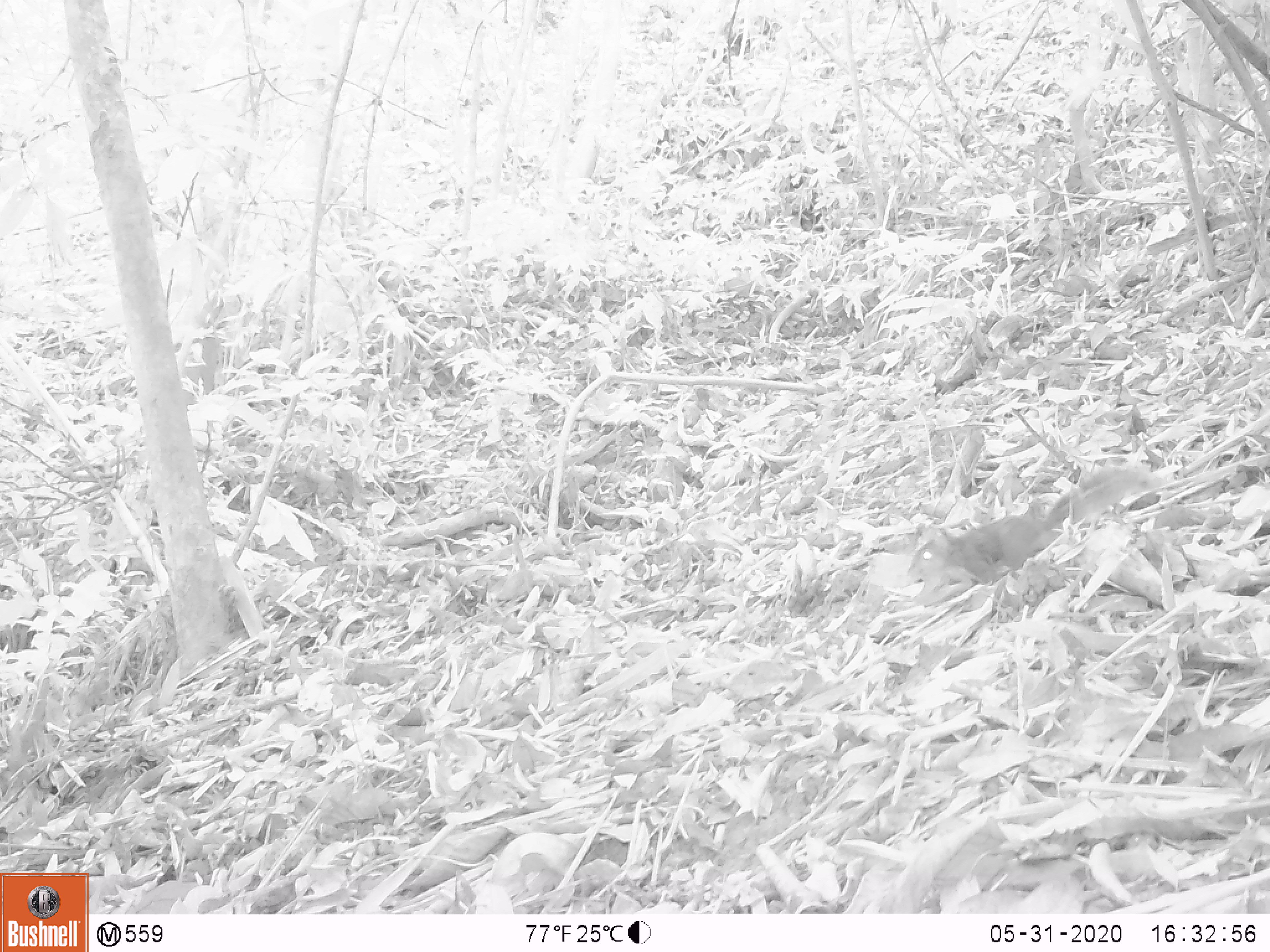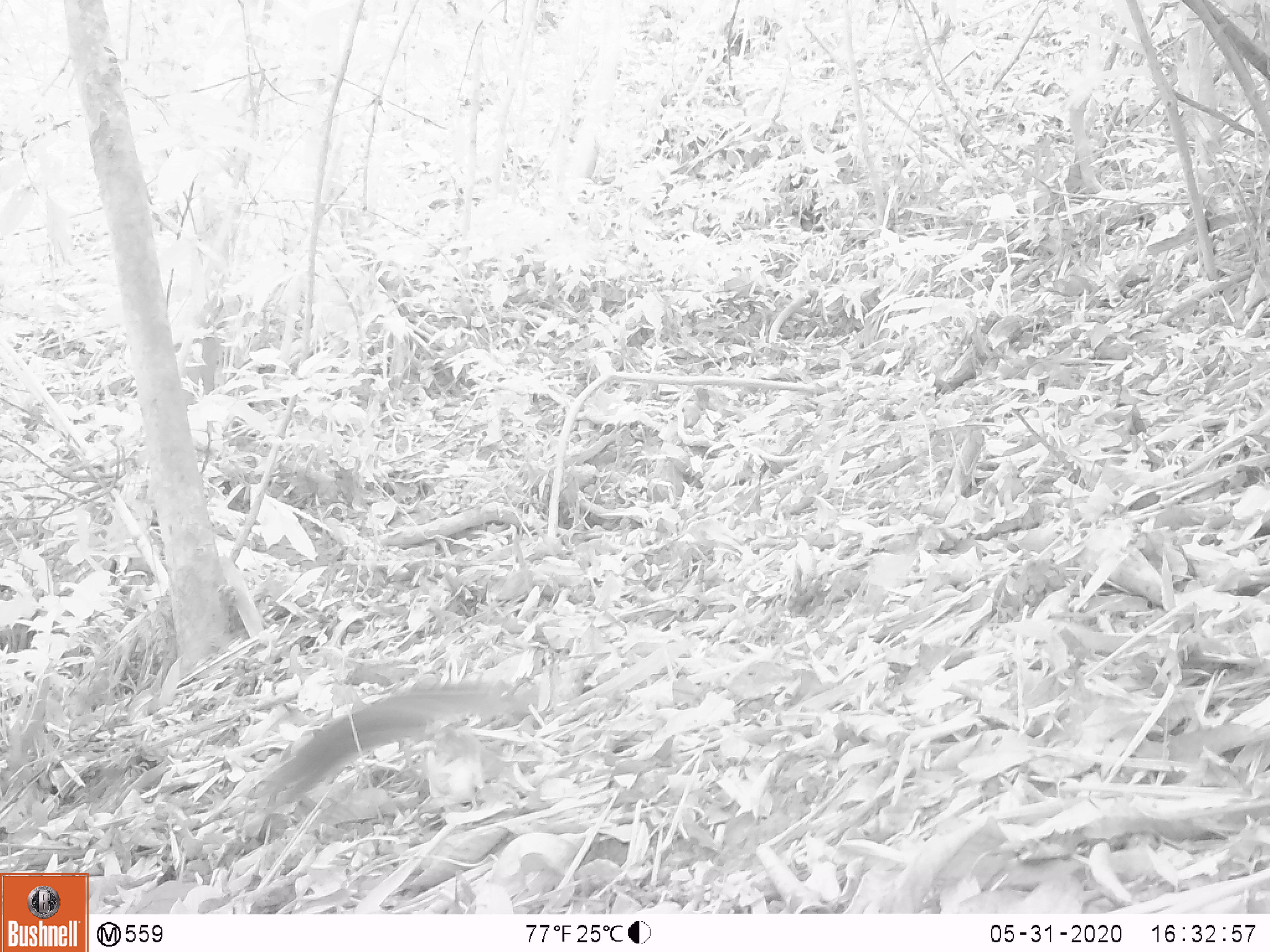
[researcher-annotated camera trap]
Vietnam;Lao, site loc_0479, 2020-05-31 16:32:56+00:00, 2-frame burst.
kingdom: Animalia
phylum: Chordata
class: Mammalia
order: Rodentia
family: Sciuridae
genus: Dremomys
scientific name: Dremomys rufigenis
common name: red-cheeked squirrel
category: red cheeked squirrel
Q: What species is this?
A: Red cheeked squirrel (red-cheeked squirrel) (Dremomys rufigenis).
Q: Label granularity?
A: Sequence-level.